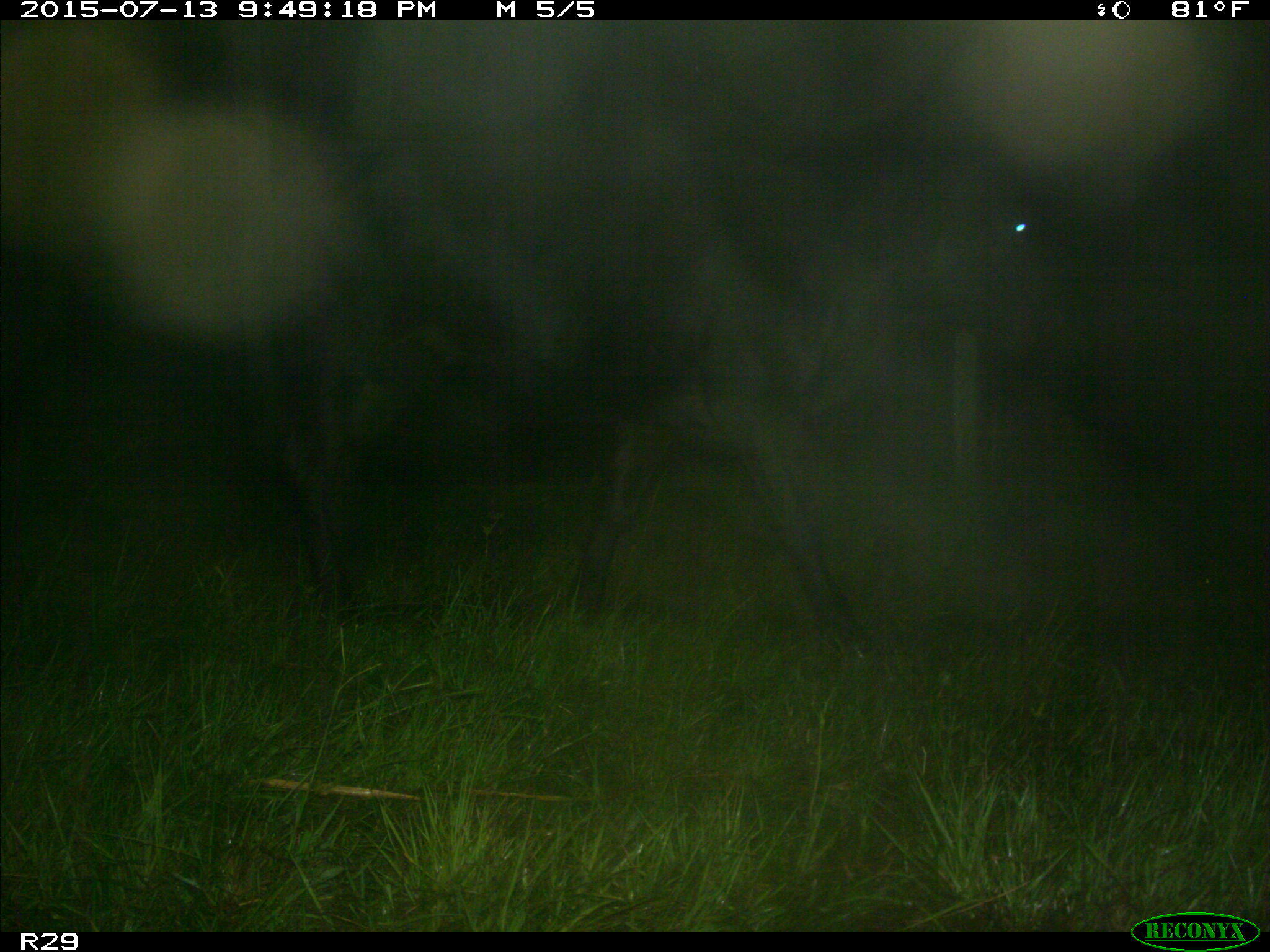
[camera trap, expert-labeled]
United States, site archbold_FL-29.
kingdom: Animalia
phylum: Chordata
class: Mammalia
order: Artiodactyla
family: Bovidae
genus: Bos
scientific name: Bos taurus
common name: domestic cow